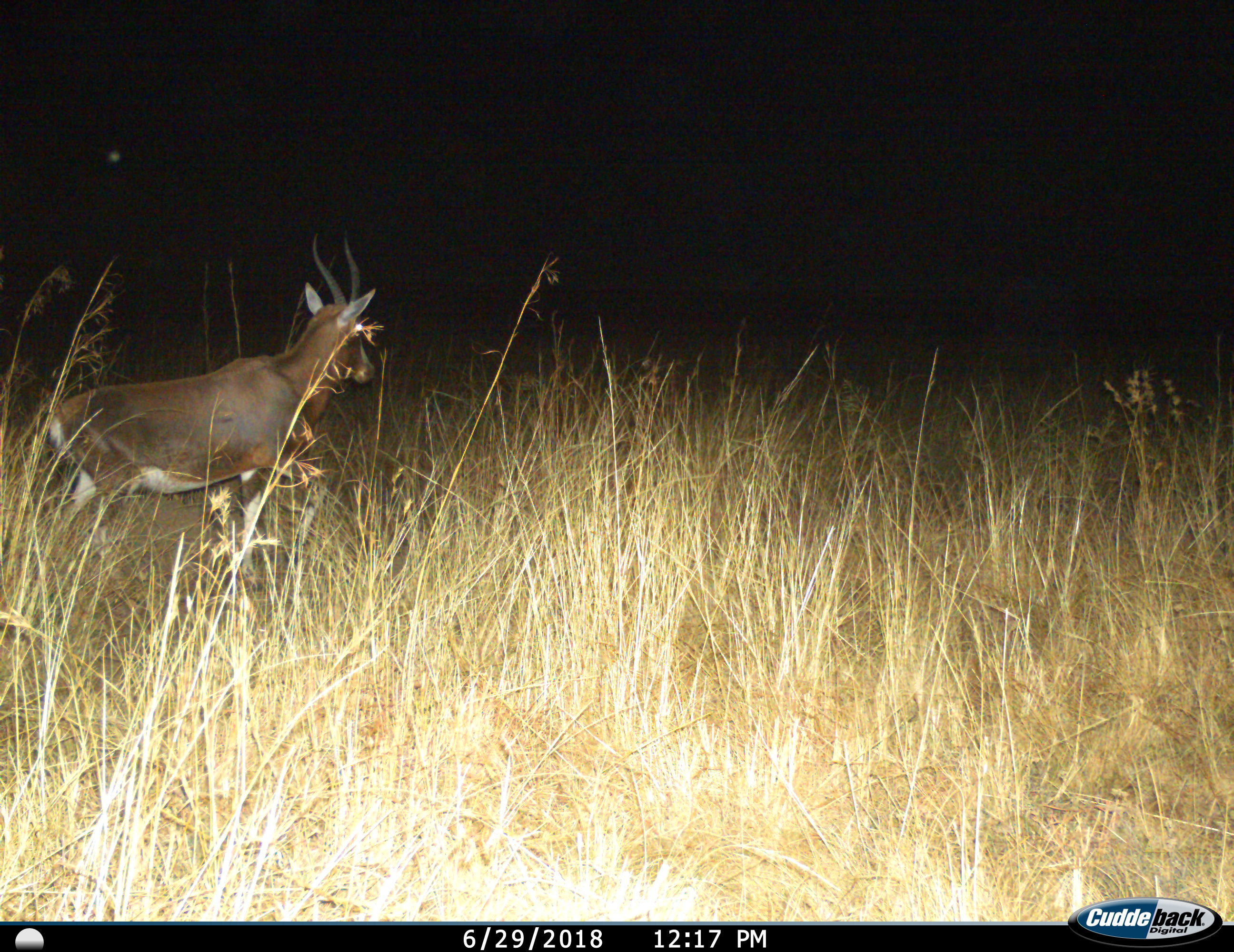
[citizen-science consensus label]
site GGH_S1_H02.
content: unidentified animal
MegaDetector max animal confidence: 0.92